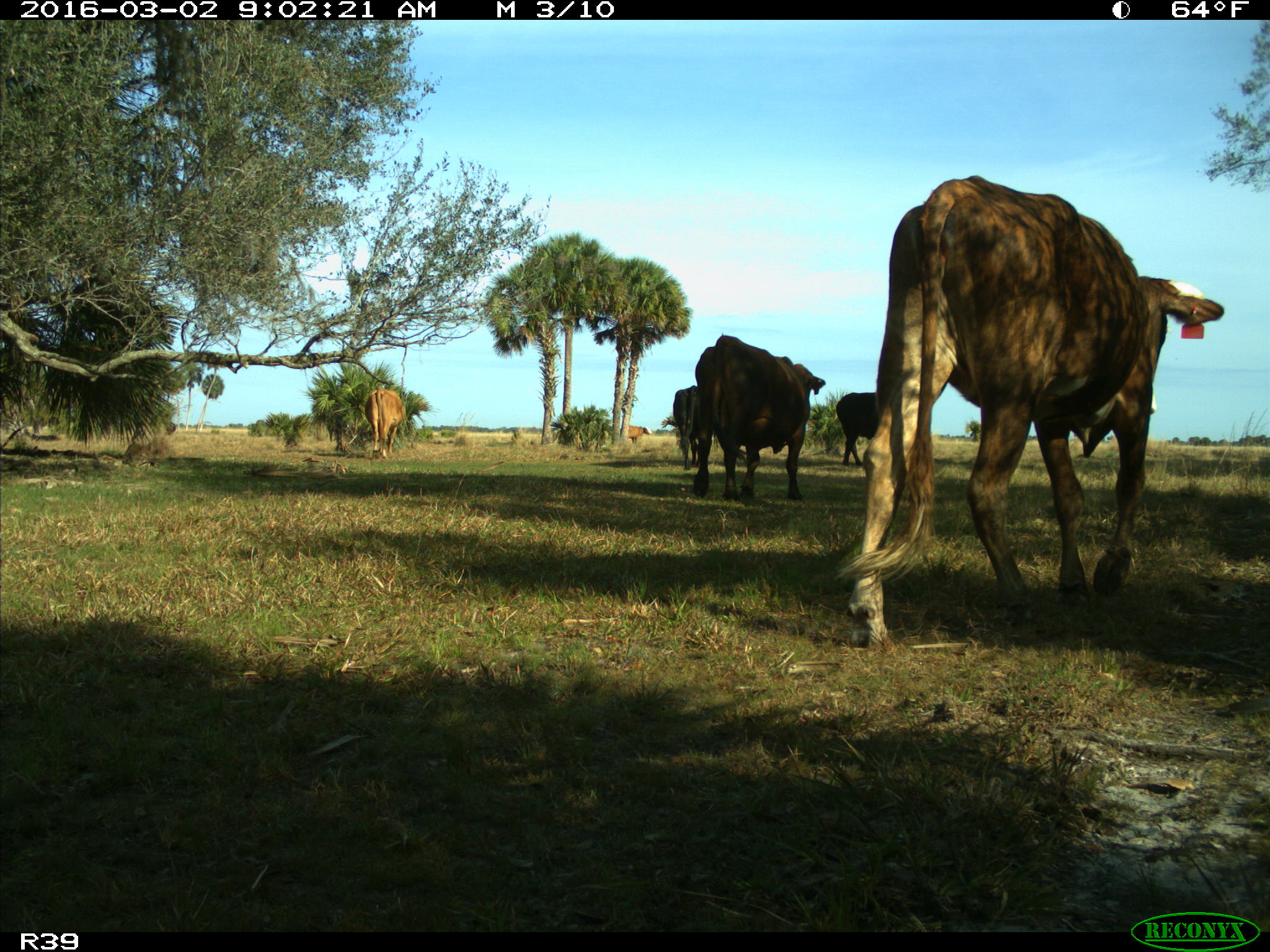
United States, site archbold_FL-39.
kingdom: Animalia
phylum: Chordata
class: Mammalia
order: Artiodactyla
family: Bovidae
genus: Bos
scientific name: Bos taurus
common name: domestic cow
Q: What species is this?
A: Bos taurus (domestic cow).